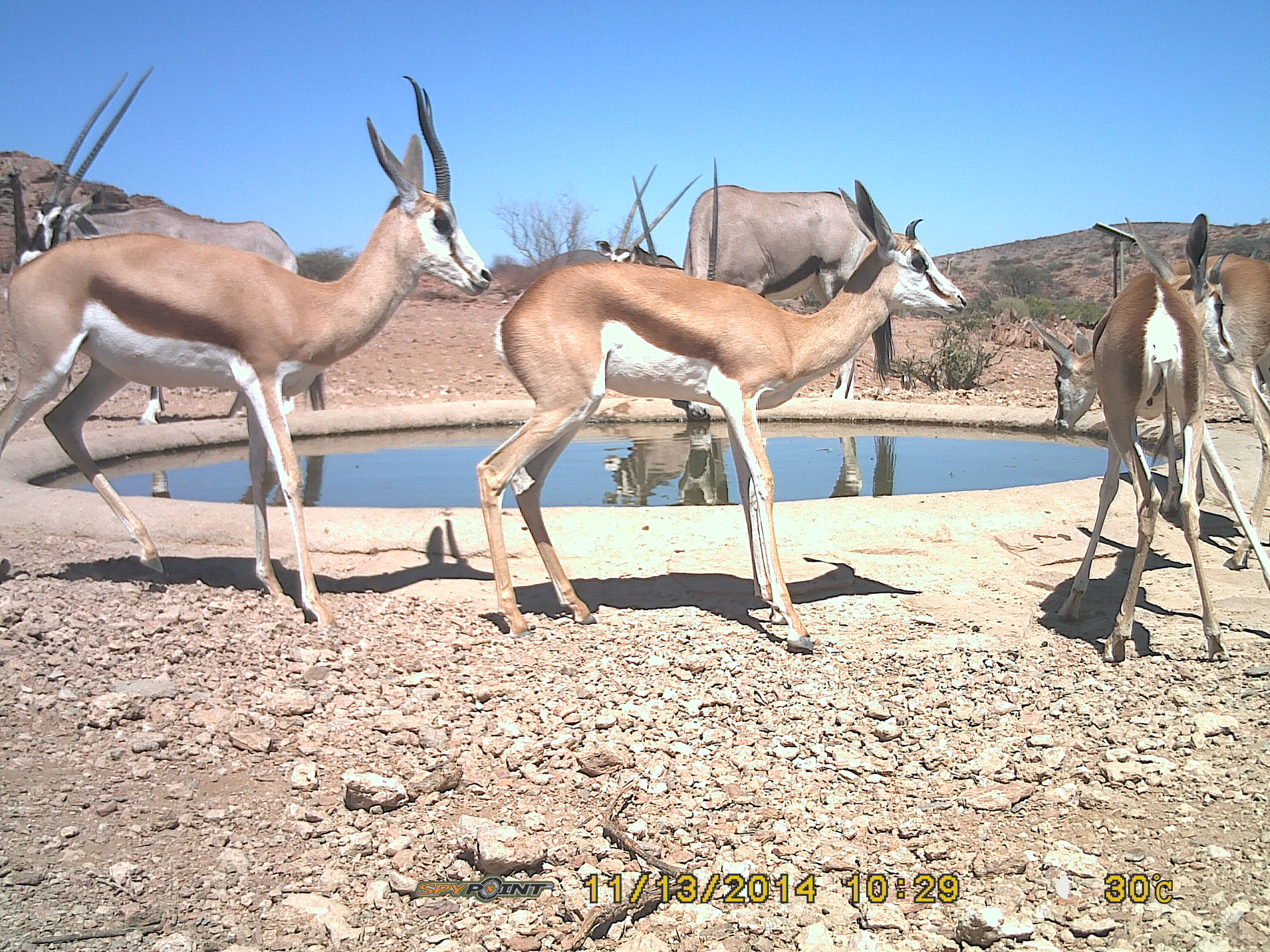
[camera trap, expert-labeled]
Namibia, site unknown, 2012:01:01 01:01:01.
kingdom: Animalia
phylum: Chordata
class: Mammalia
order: Artiodactyla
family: Bovidae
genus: Antidorcas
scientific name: Antidorcas marsupialis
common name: springbok